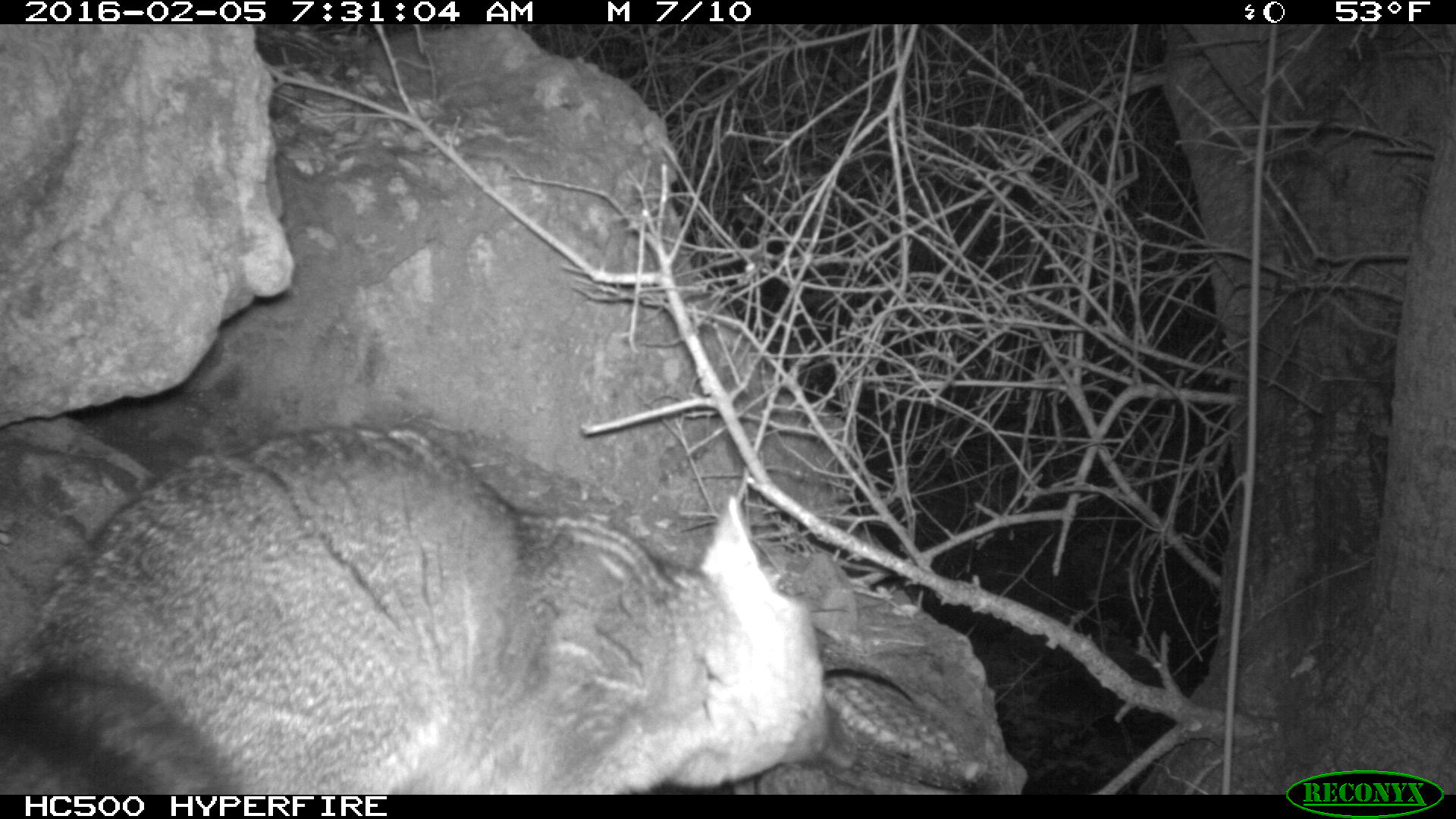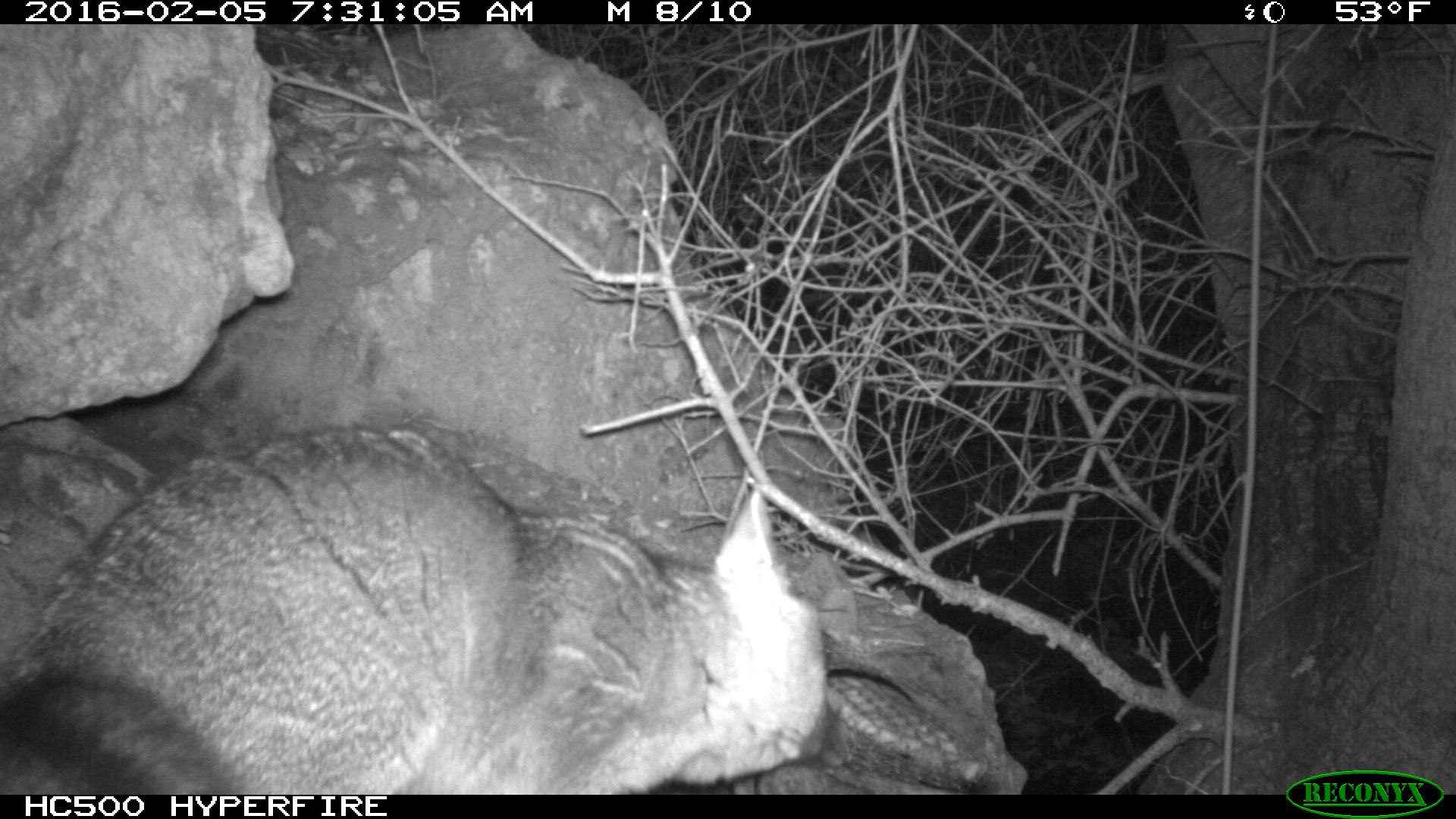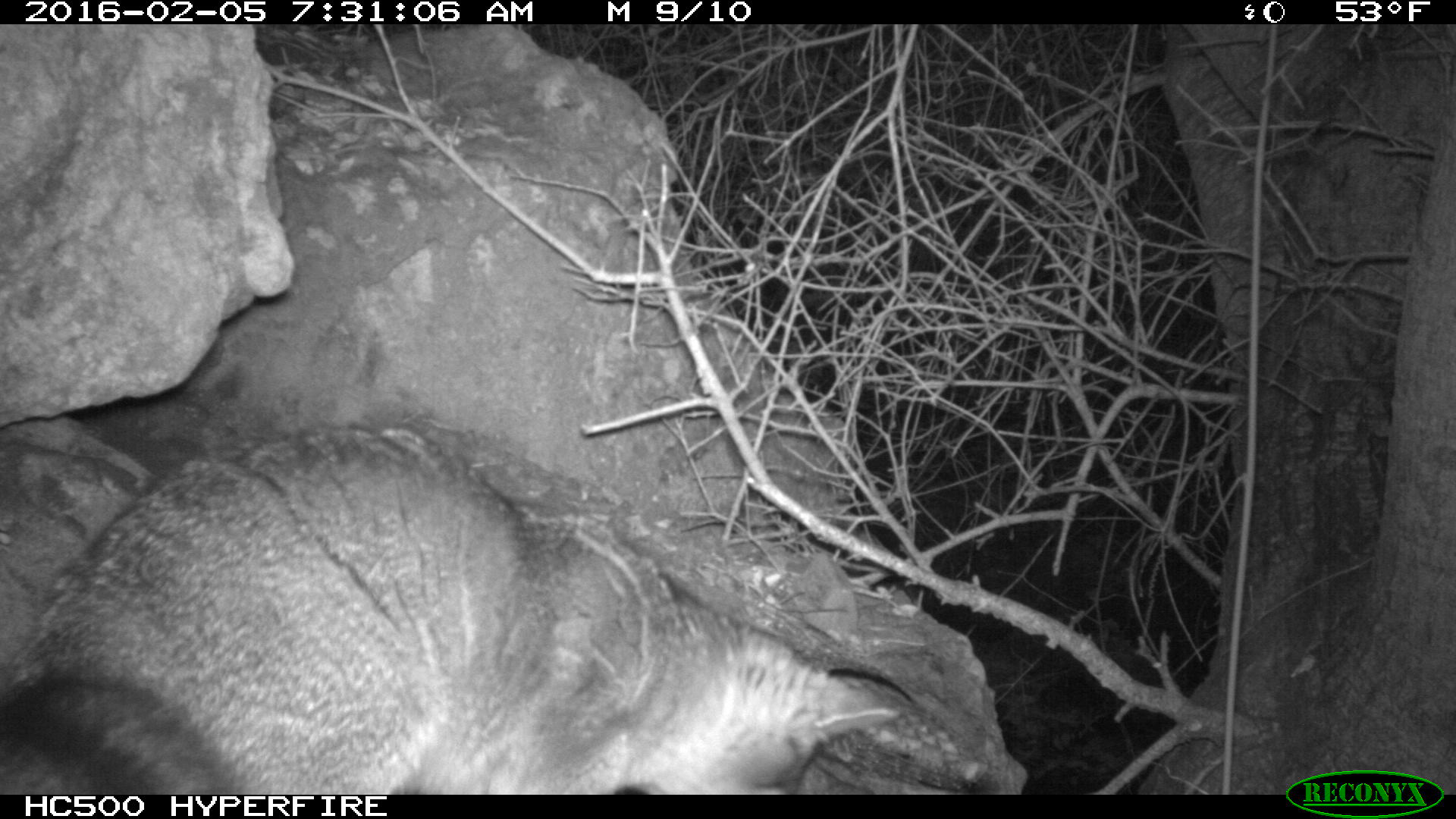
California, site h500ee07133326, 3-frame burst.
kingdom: Animalia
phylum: Chordata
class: Mammalia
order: Carnivora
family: Canidae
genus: Urocyon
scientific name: Urocyon littoralis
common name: island fox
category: fox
Fox (island fox) (Urocyon littoralis).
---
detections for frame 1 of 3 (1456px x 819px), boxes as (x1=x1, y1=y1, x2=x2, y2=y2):
fox: (x1=0, y1=422, x2=860, y2=793)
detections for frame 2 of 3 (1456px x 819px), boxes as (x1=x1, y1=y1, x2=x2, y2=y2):
fox: (x1=0, y1=425, x2=851, y2=794)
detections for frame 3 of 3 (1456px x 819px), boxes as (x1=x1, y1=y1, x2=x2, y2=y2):
fox: (x1=0, y1=423, x2=902, y2=794)